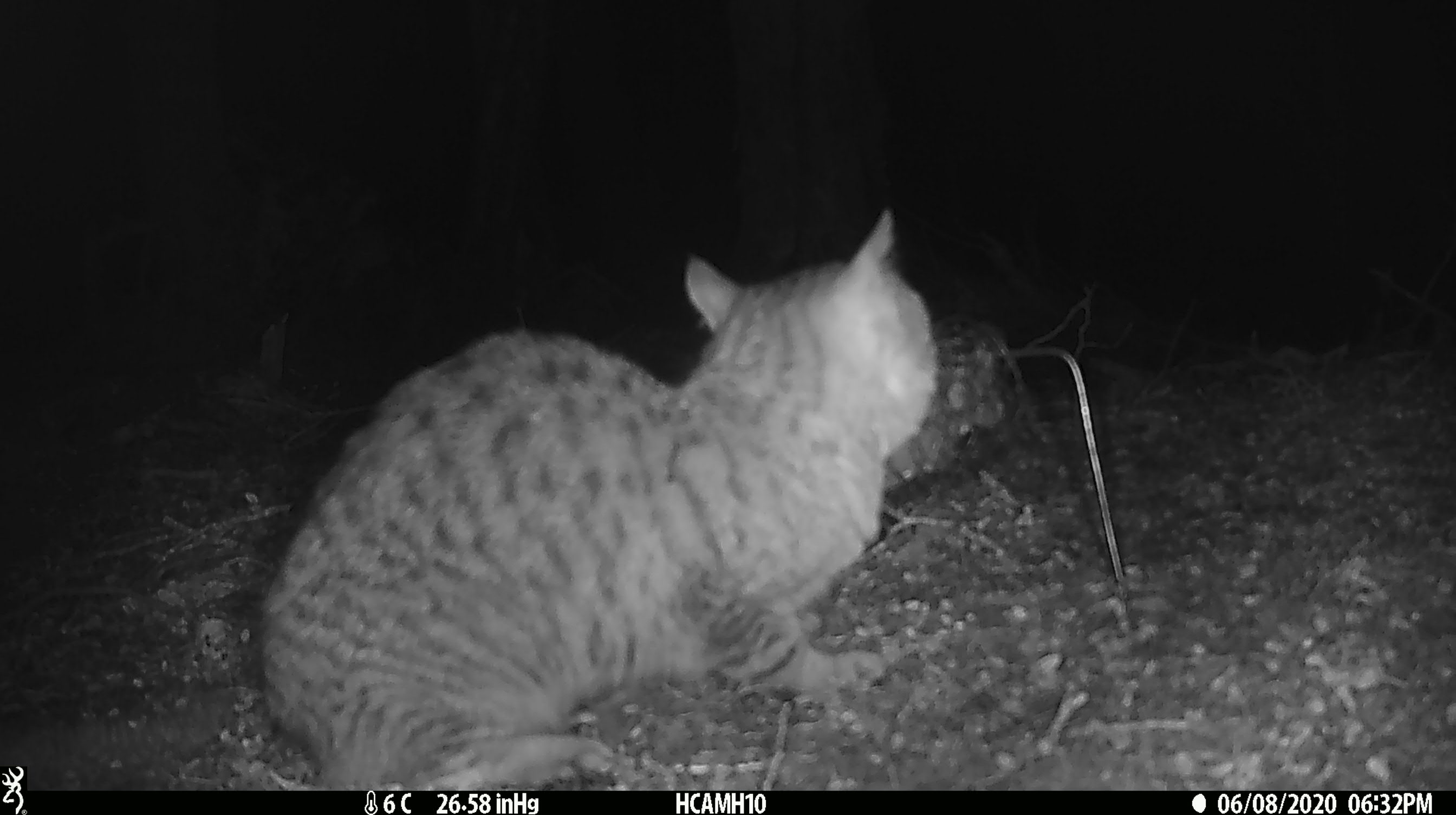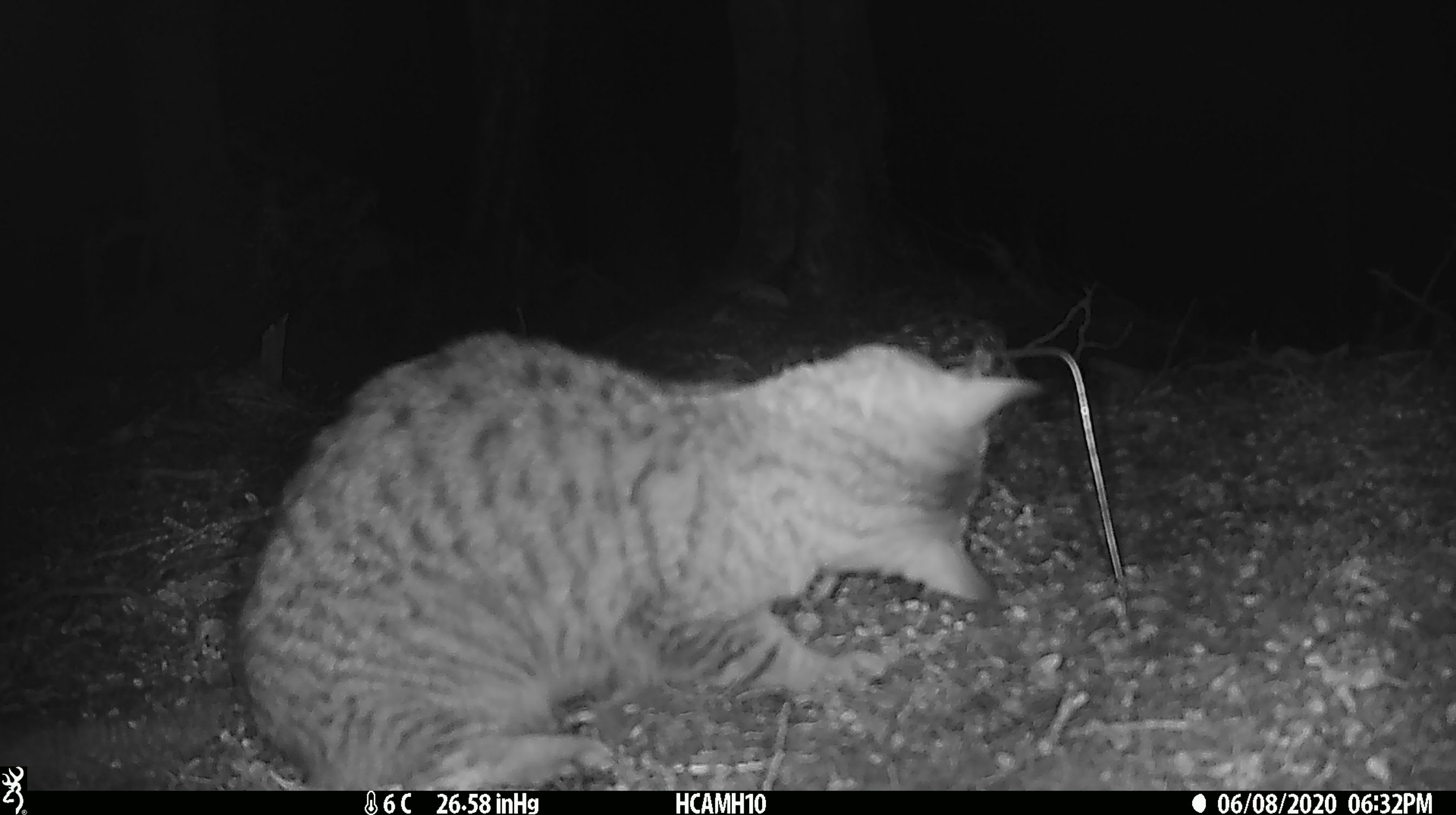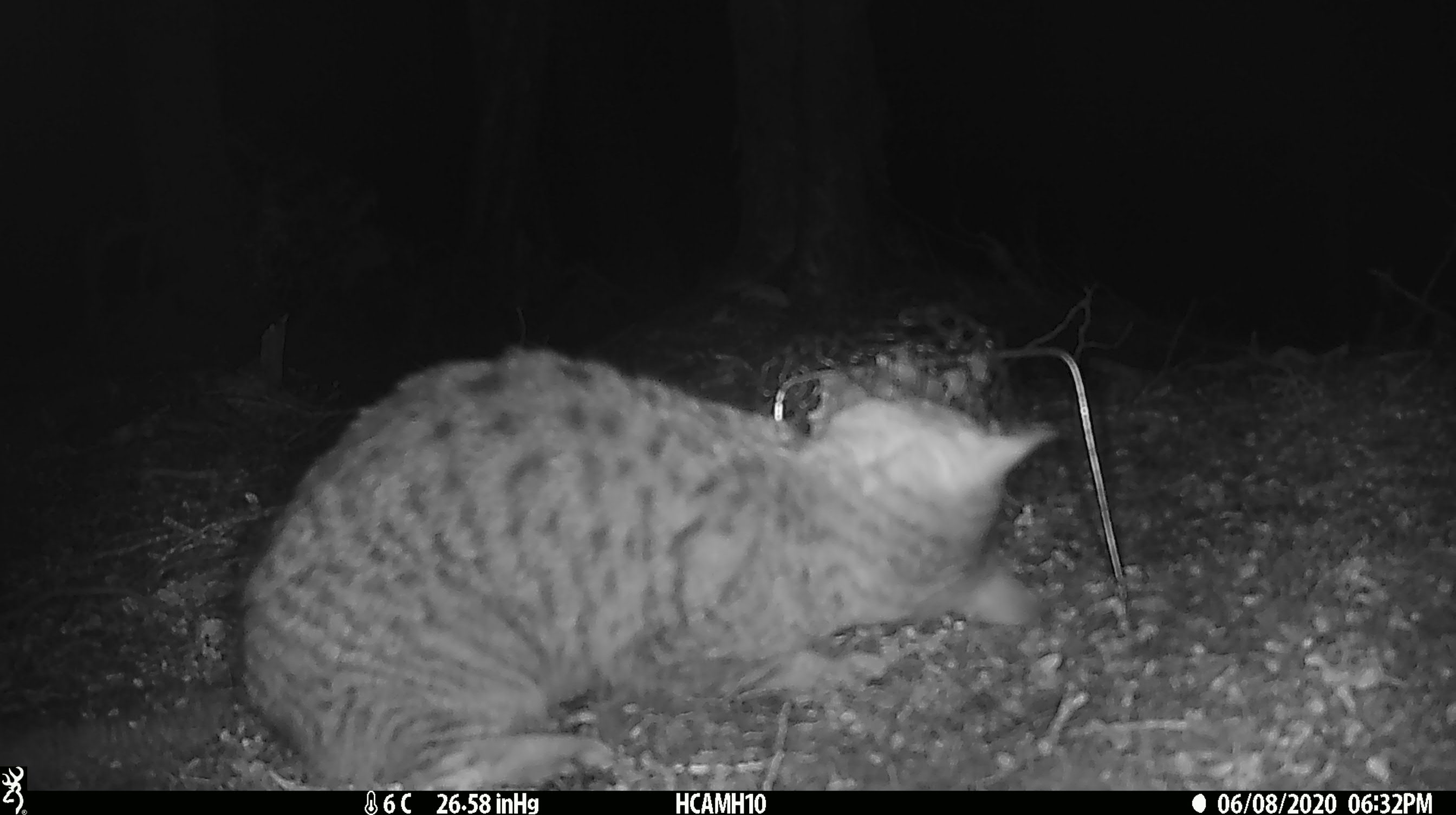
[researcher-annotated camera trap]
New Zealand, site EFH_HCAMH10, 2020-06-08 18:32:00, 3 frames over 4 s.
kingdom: Animalia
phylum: Chordata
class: Mammalia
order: Carnivora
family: Felidae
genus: Felis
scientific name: Felis catus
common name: domestic cat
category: cat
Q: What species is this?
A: Cat (domestic cat) (Felis catus).